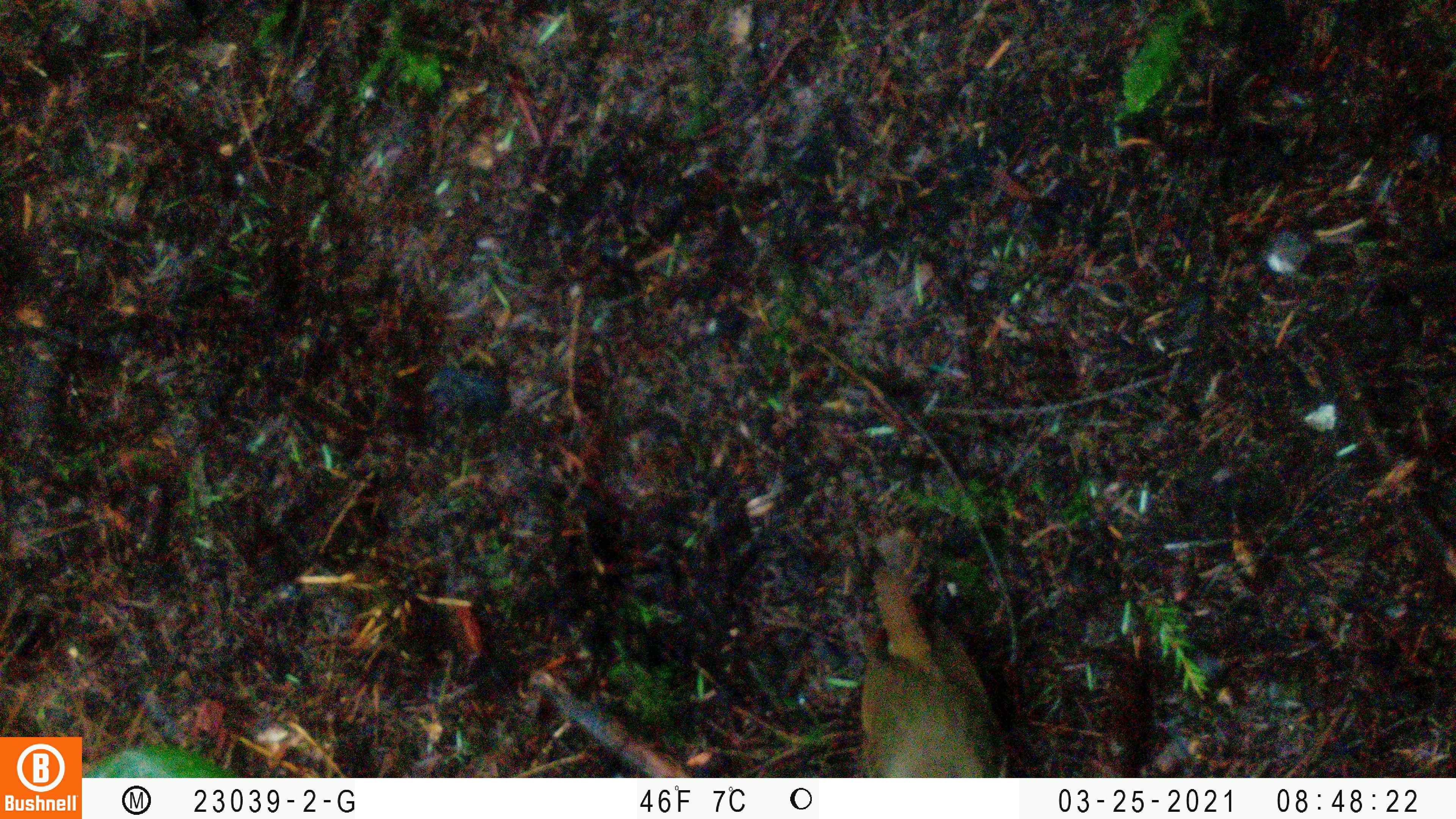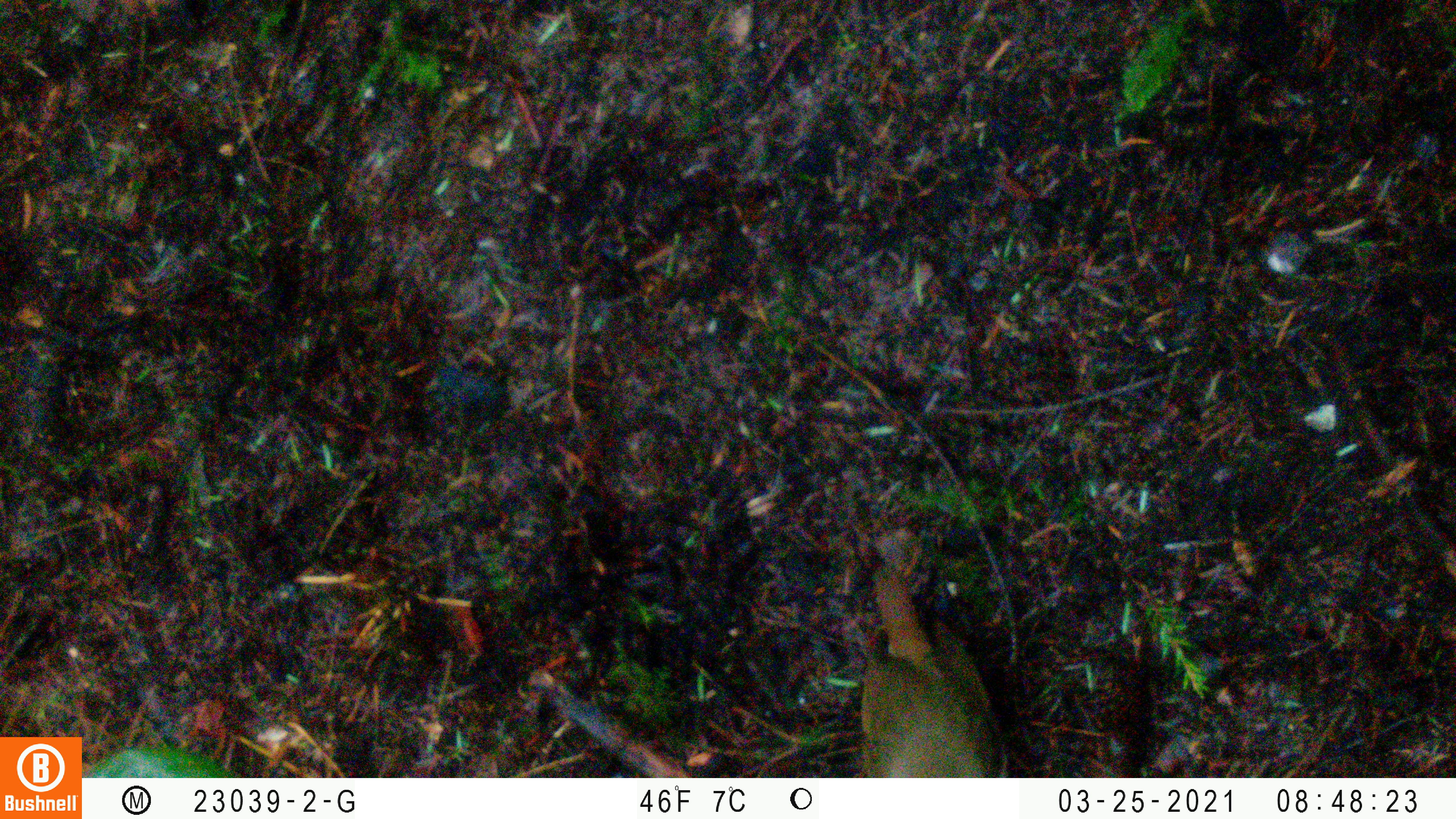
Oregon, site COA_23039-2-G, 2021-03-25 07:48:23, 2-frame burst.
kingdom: Animalia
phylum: Chordata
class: Aves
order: Passeriformes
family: Turdidae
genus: Catharus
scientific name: Catharus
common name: brown thrushes and nightingale-thrushes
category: catharus species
Catharus species (brown thrushes and nightingale-thrushes) (Catharus).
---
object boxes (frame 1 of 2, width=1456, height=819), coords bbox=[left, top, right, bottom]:
catharus species: bbox=[786, 535, 1035, 777]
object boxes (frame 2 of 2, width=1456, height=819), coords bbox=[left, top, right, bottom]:
catharus species: bbox=[807, 530, 1035, 777]